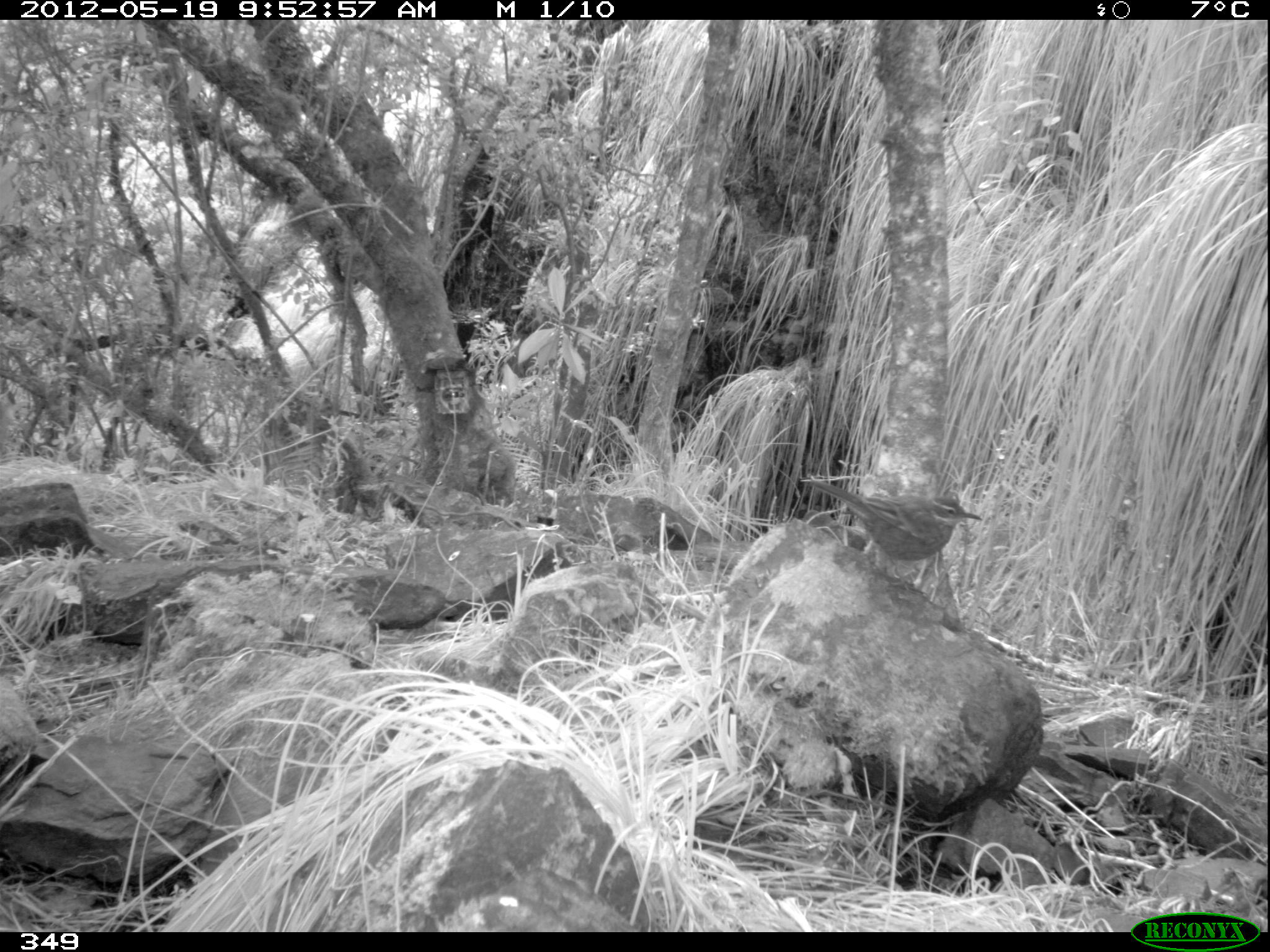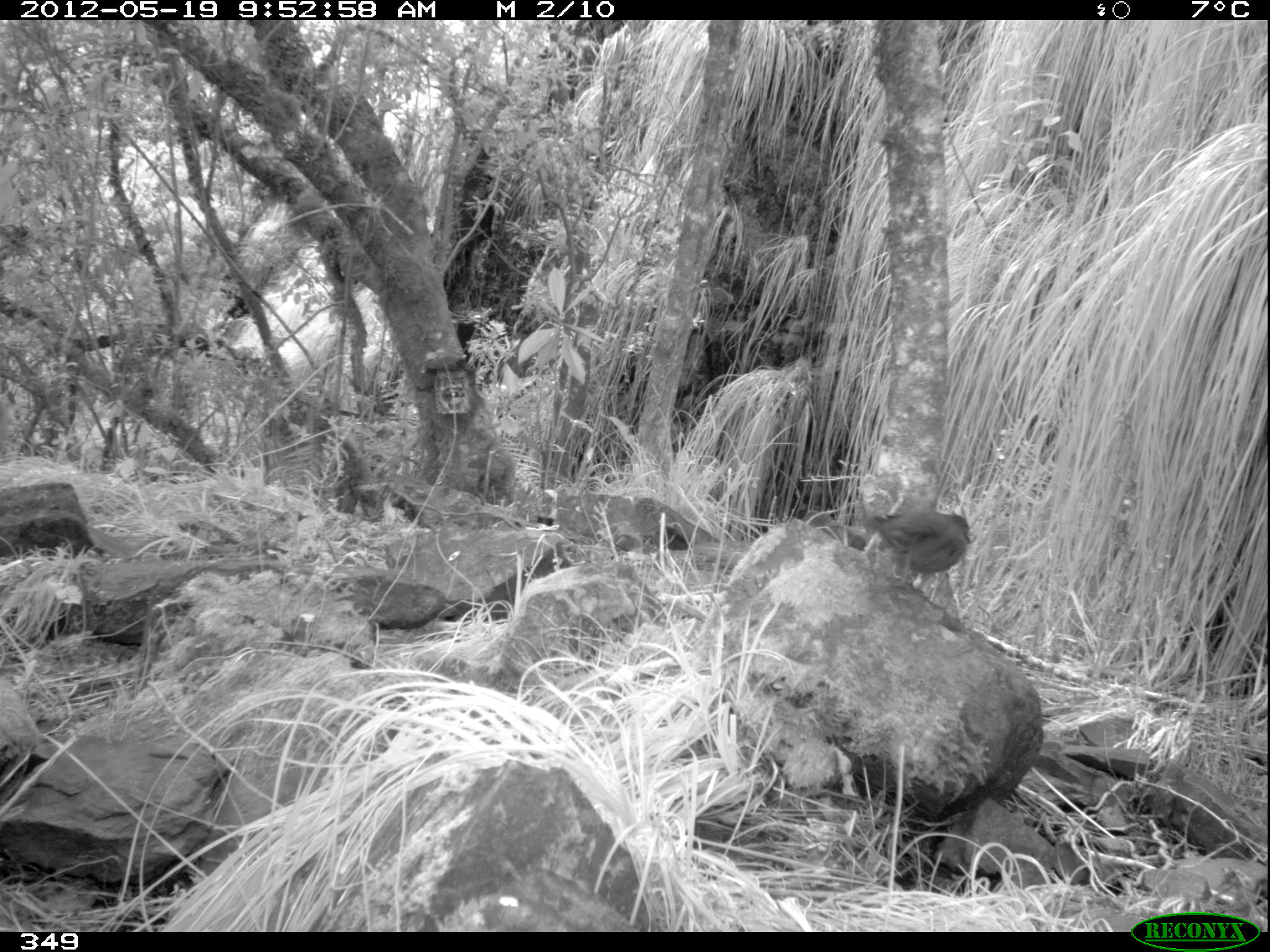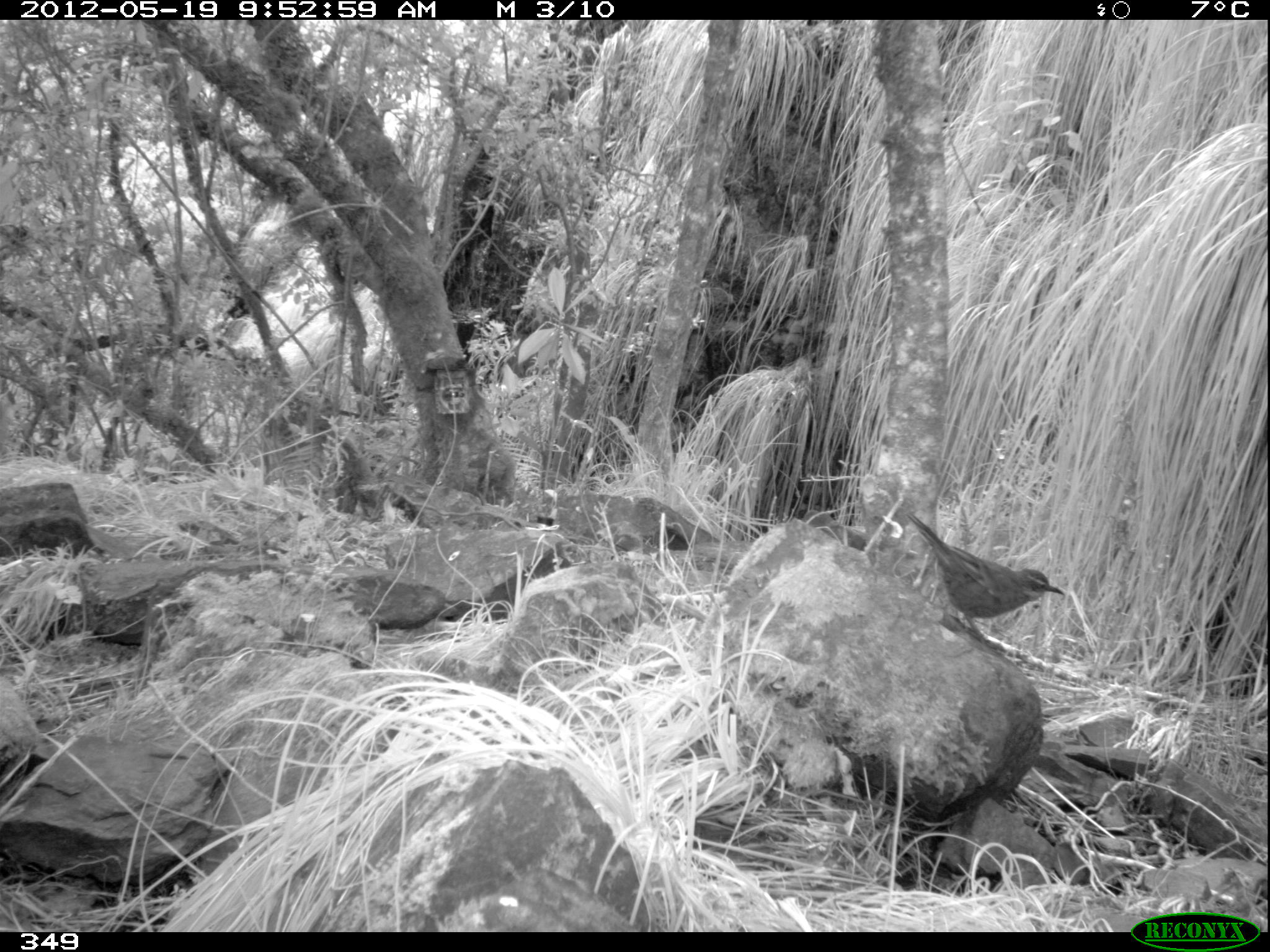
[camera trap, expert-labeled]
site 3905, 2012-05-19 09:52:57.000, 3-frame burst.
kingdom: Animalia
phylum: Chordata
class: Aves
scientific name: Aves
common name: bird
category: unknown bird